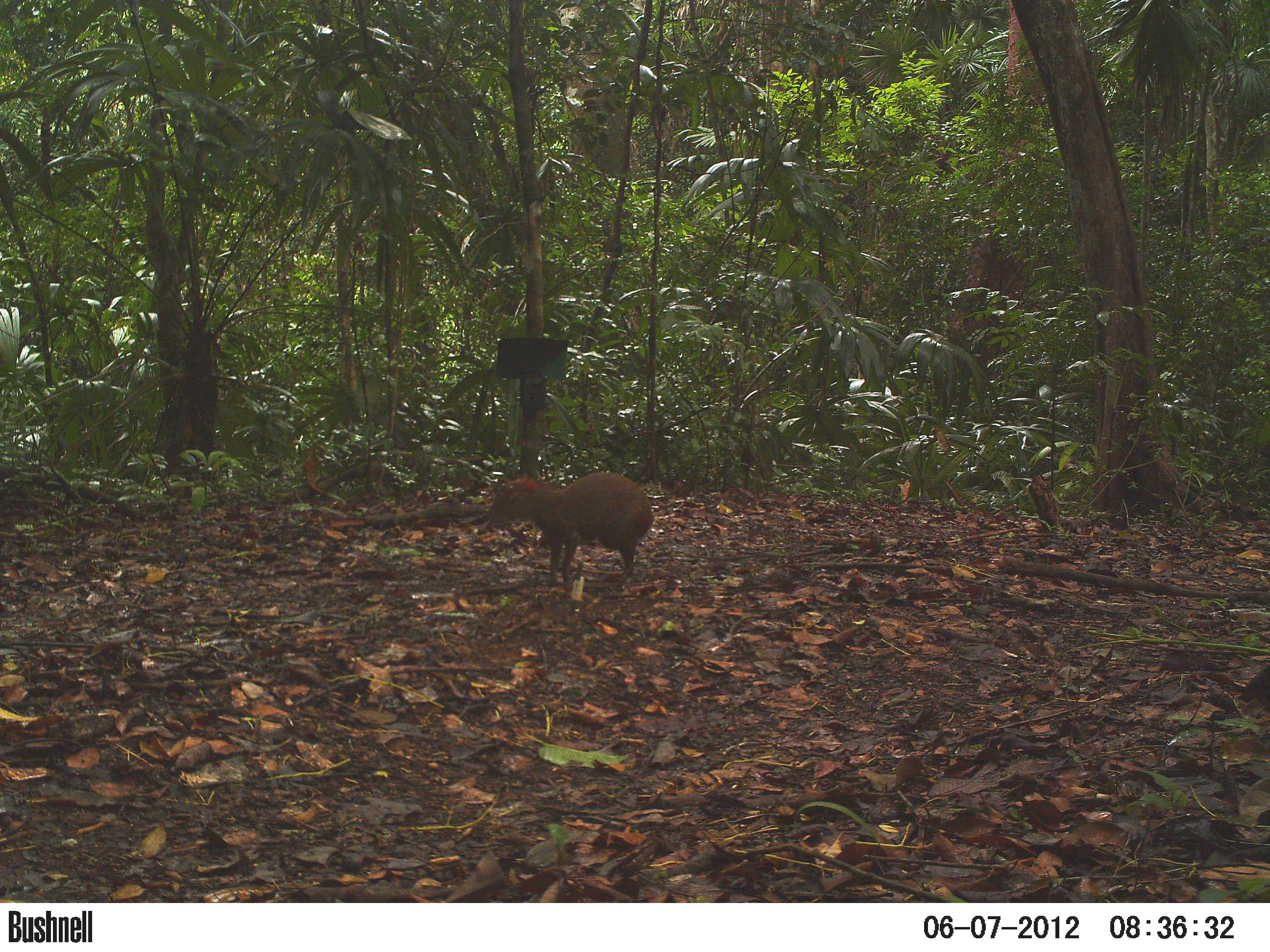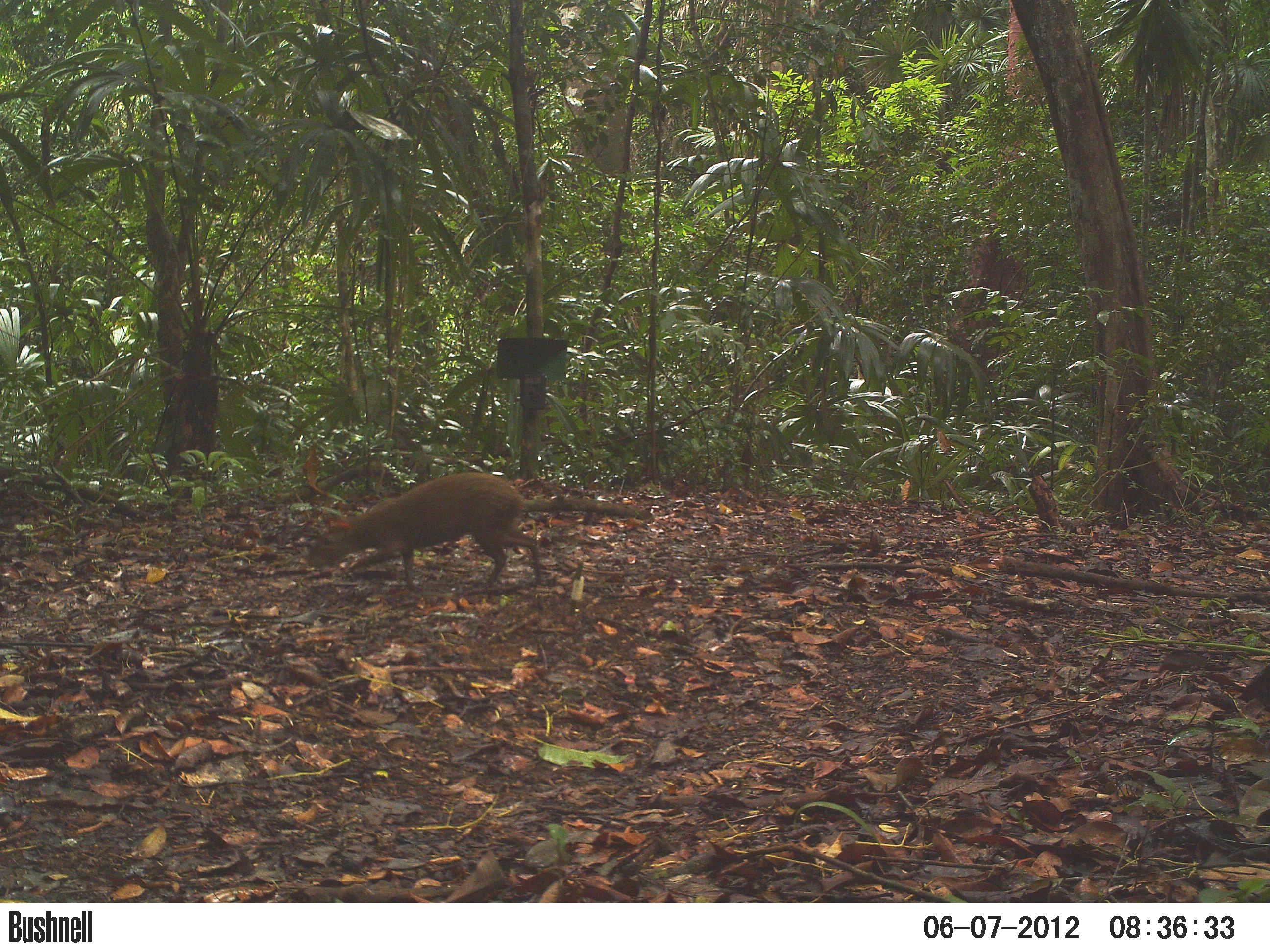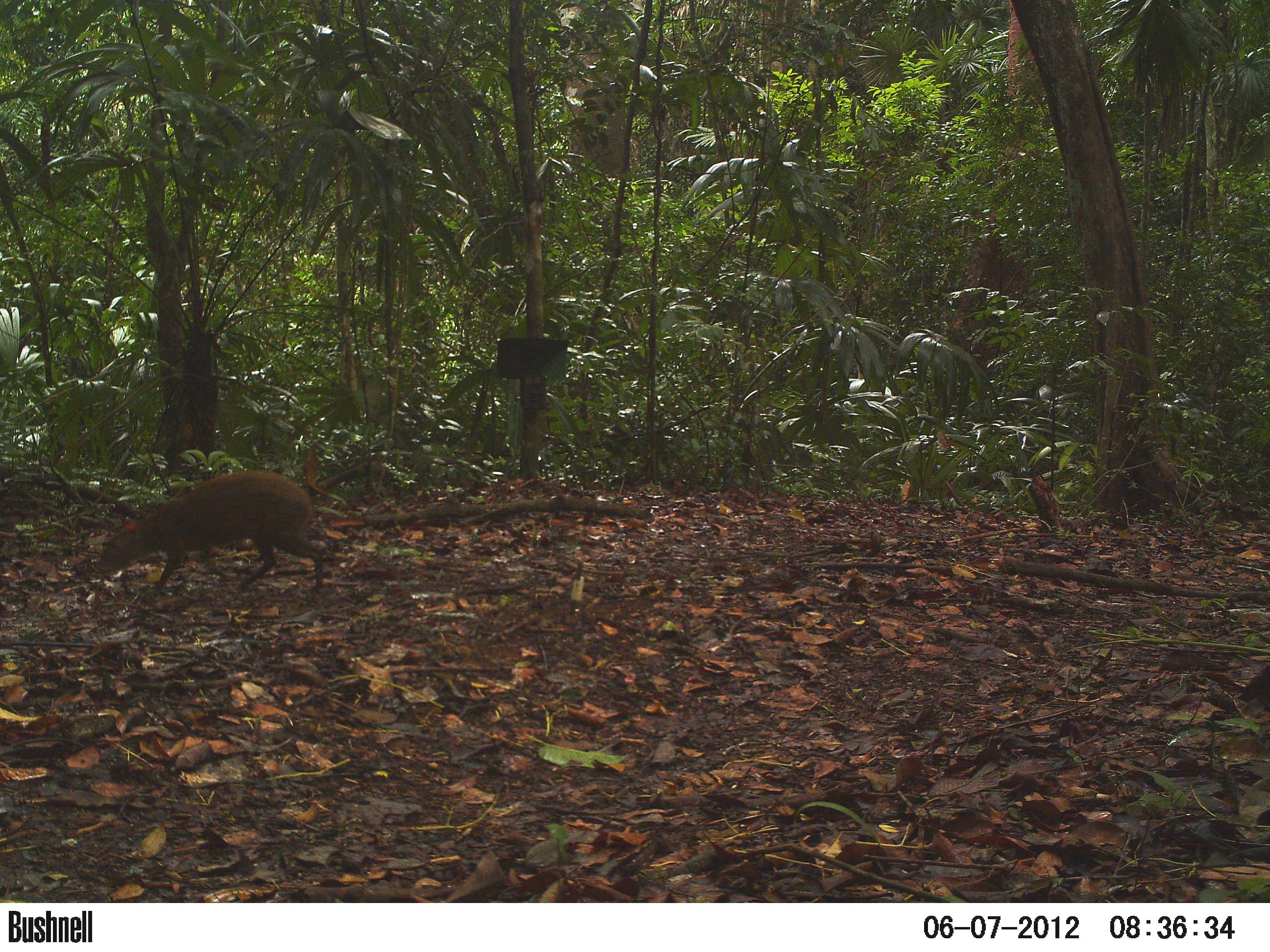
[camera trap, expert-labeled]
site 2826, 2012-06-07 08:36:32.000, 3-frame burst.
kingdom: Animalia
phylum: Chordata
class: Mammalia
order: Rodentia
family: Dasyproctidae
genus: Dasyprocta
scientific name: Dasyprocta punctata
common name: central american agouti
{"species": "Dasyprocta punctata (central american agouti)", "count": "1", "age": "adult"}